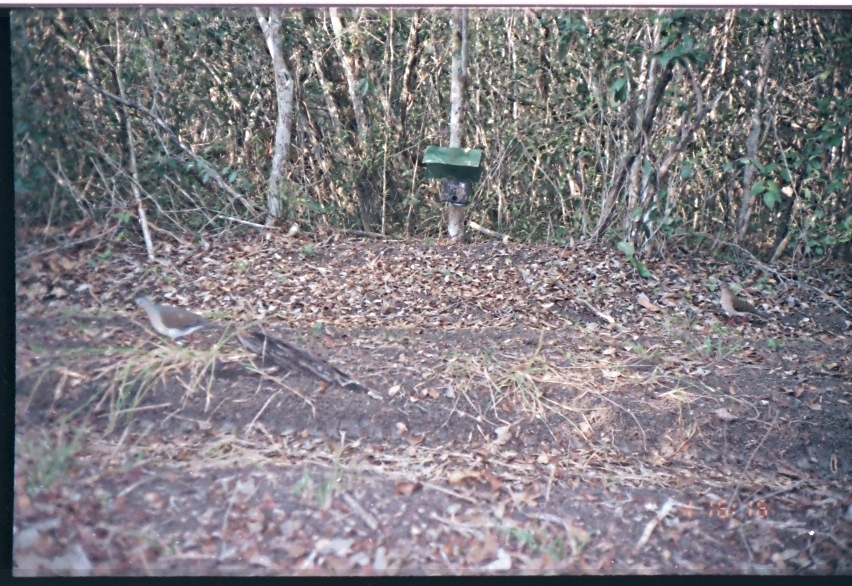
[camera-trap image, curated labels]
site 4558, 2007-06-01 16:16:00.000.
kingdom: Animalia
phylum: Chordata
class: Aves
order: Columbiformes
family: Columbidae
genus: Leptotila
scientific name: Leptotila verreauxi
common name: white-tipped dove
Leptotila verreauxi (white-tipped dove), count 1.